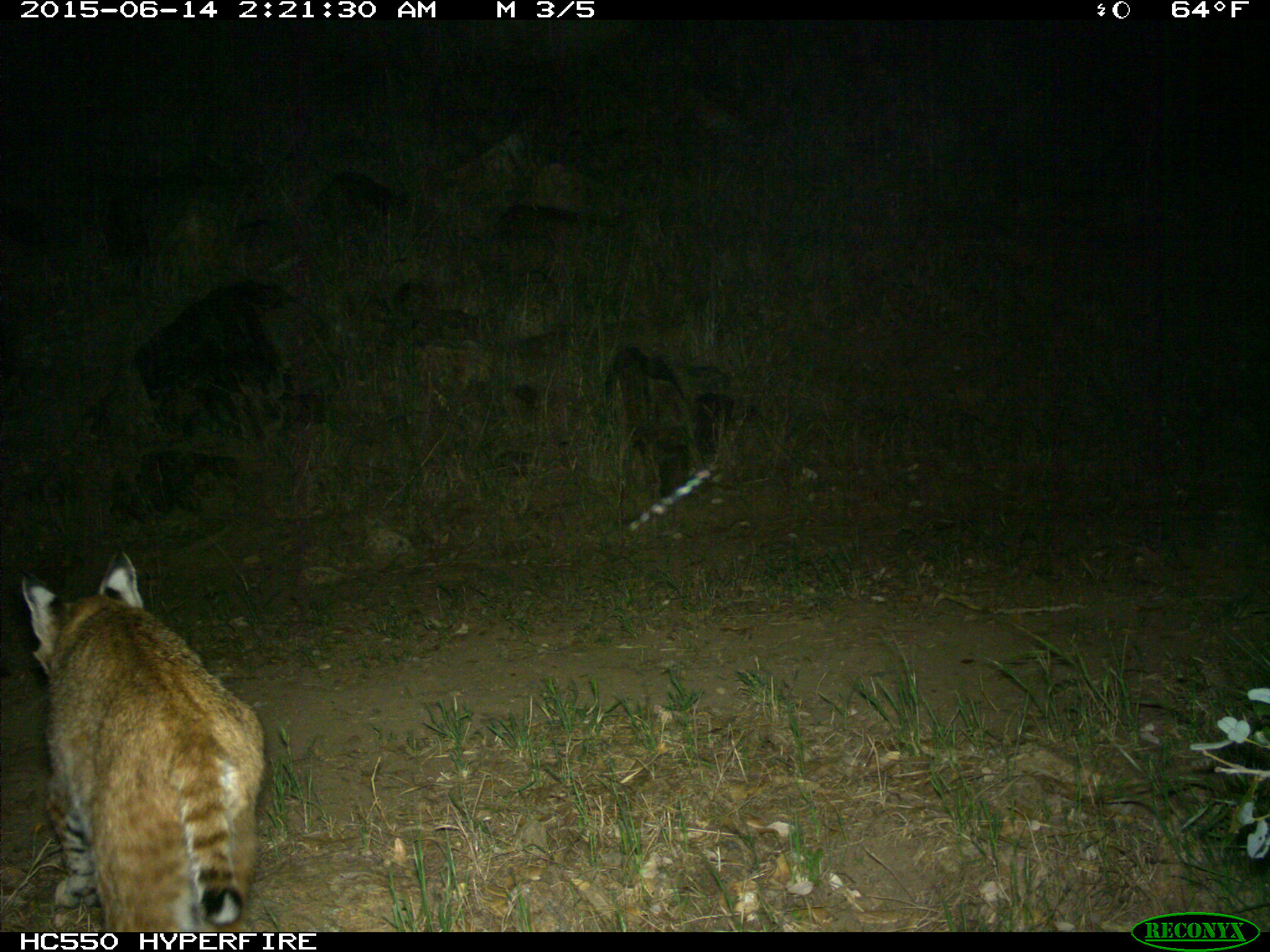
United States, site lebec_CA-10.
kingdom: Animalia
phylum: Chordata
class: Mammalia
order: Carnivora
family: Felidae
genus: Lynx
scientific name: Lynx rufus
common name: bobcat